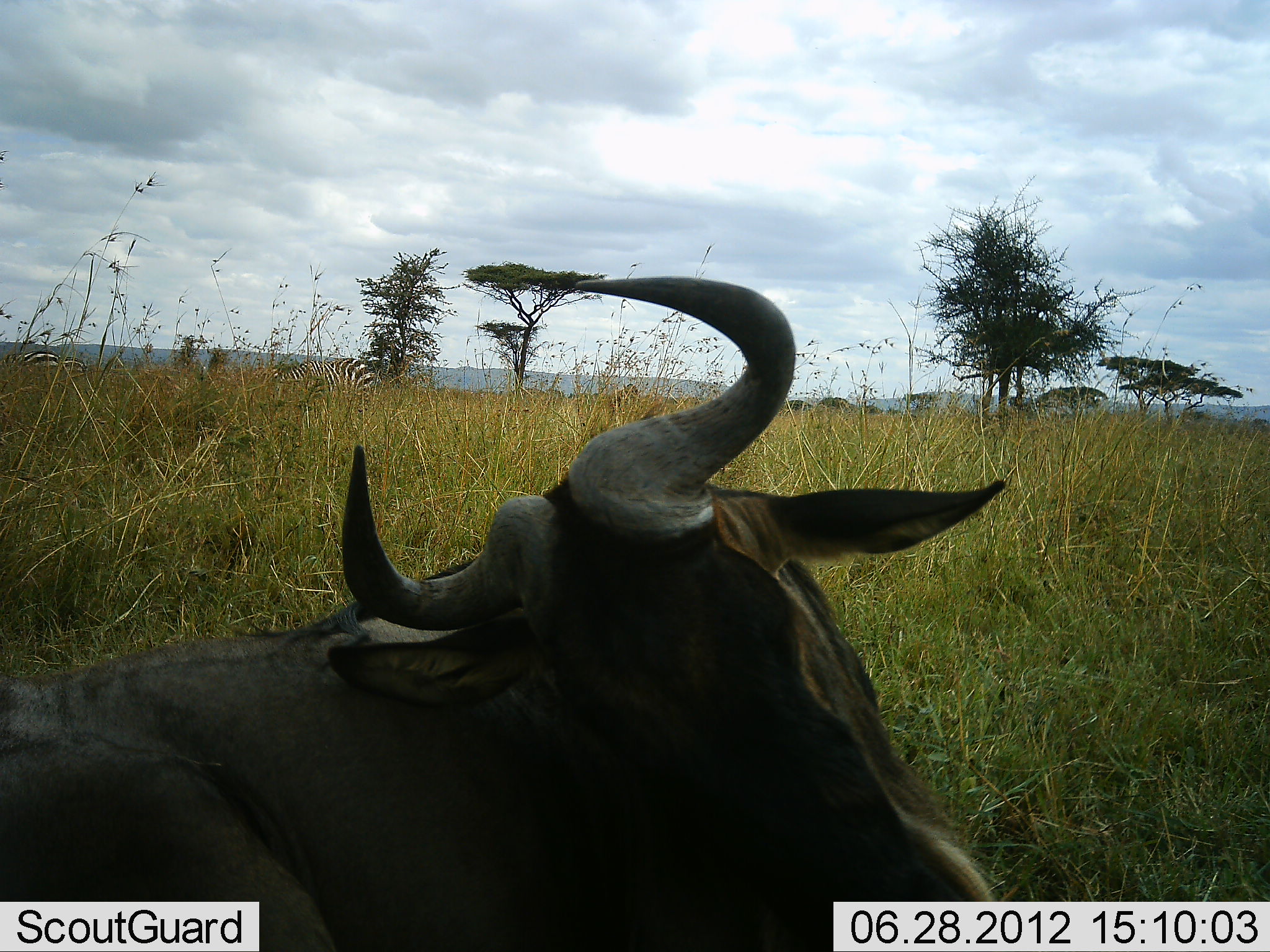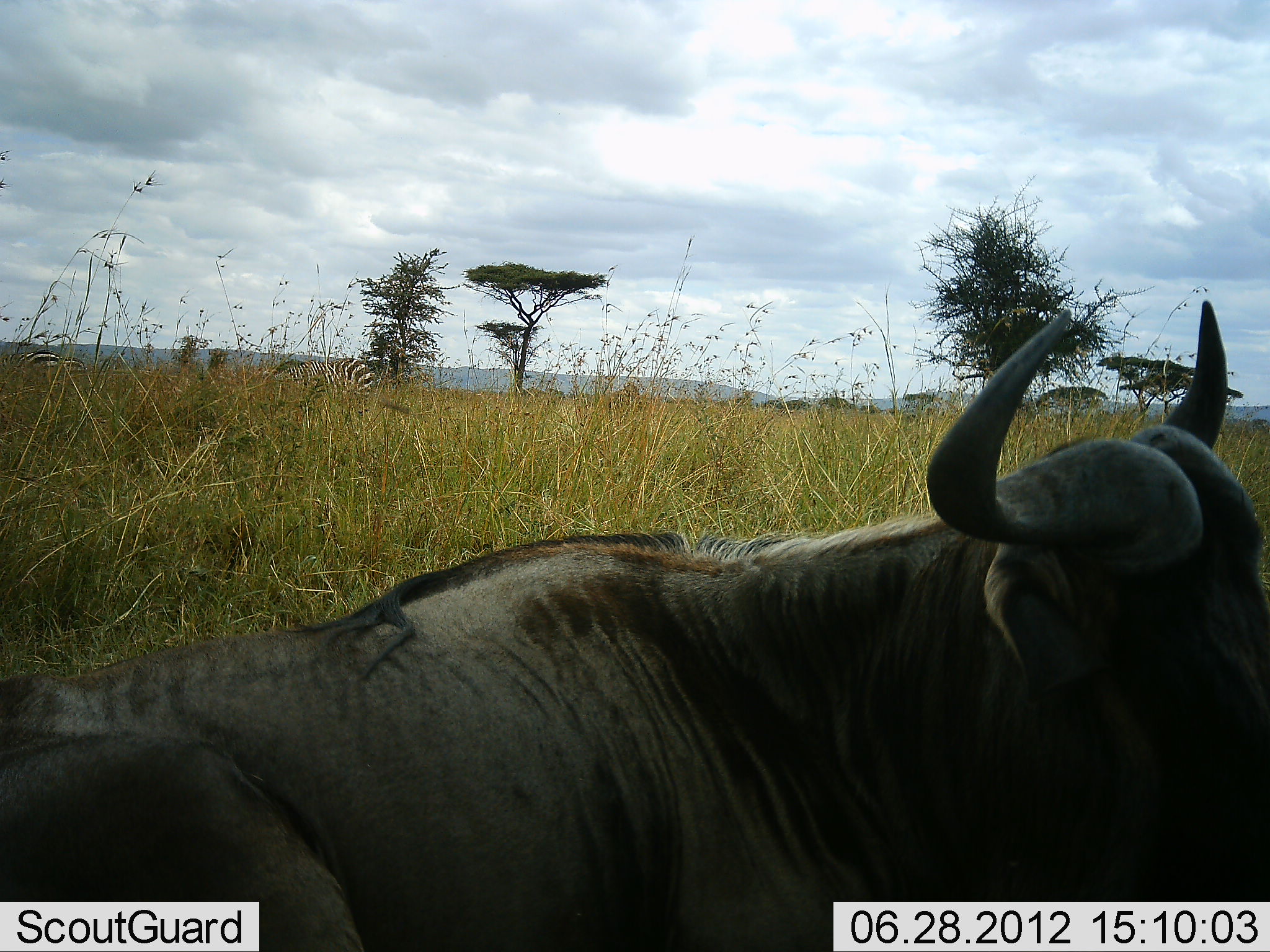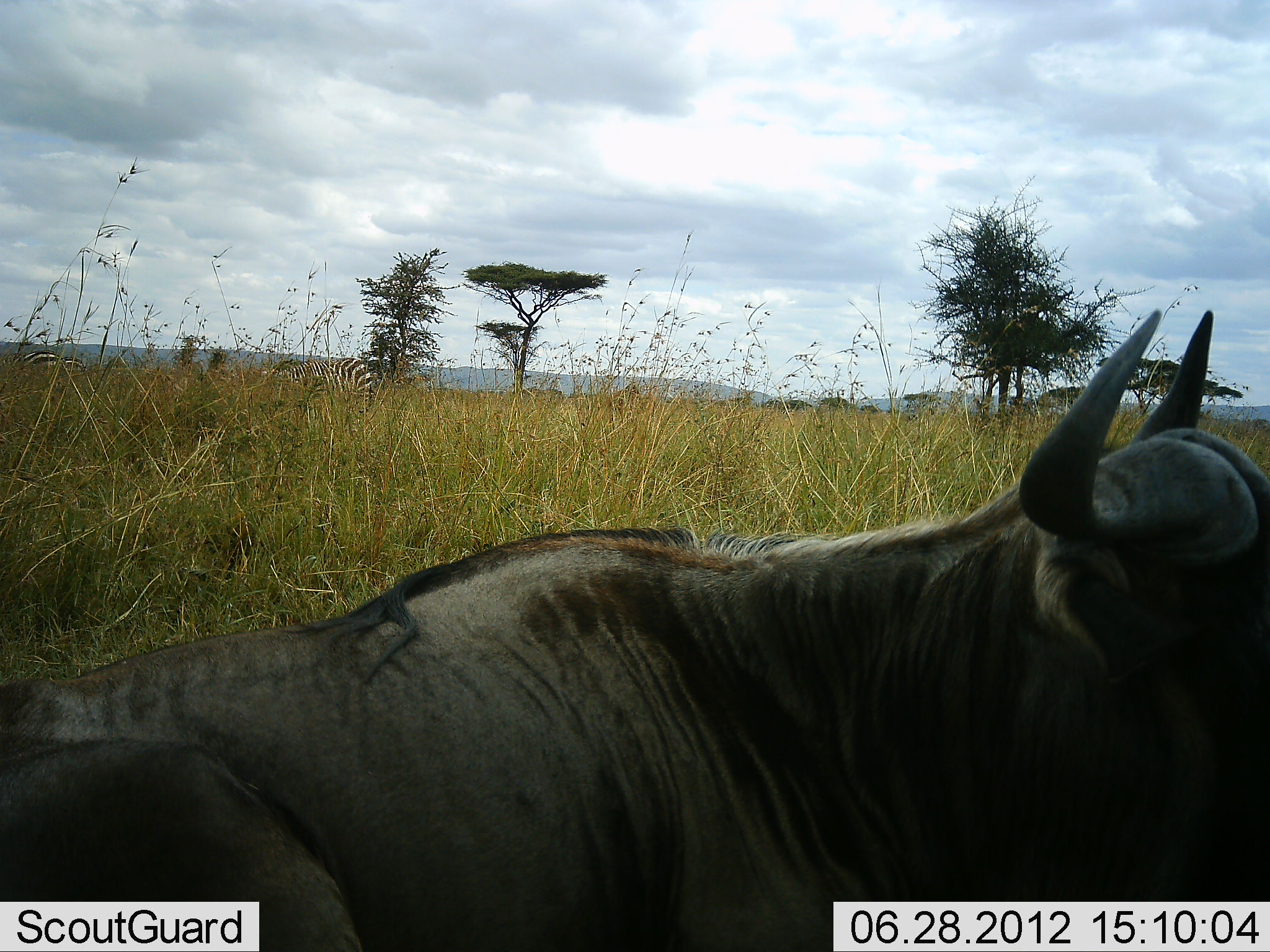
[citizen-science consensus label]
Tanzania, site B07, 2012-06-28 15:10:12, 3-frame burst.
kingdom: Animalia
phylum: Chordata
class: Mammalia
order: Artiodactyla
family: Bovidae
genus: Connochaetes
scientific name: Connochaetes taurinus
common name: blue wildebeest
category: wildebeest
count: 1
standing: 5%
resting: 95%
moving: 0%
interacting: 0%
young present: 0%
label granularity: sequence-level